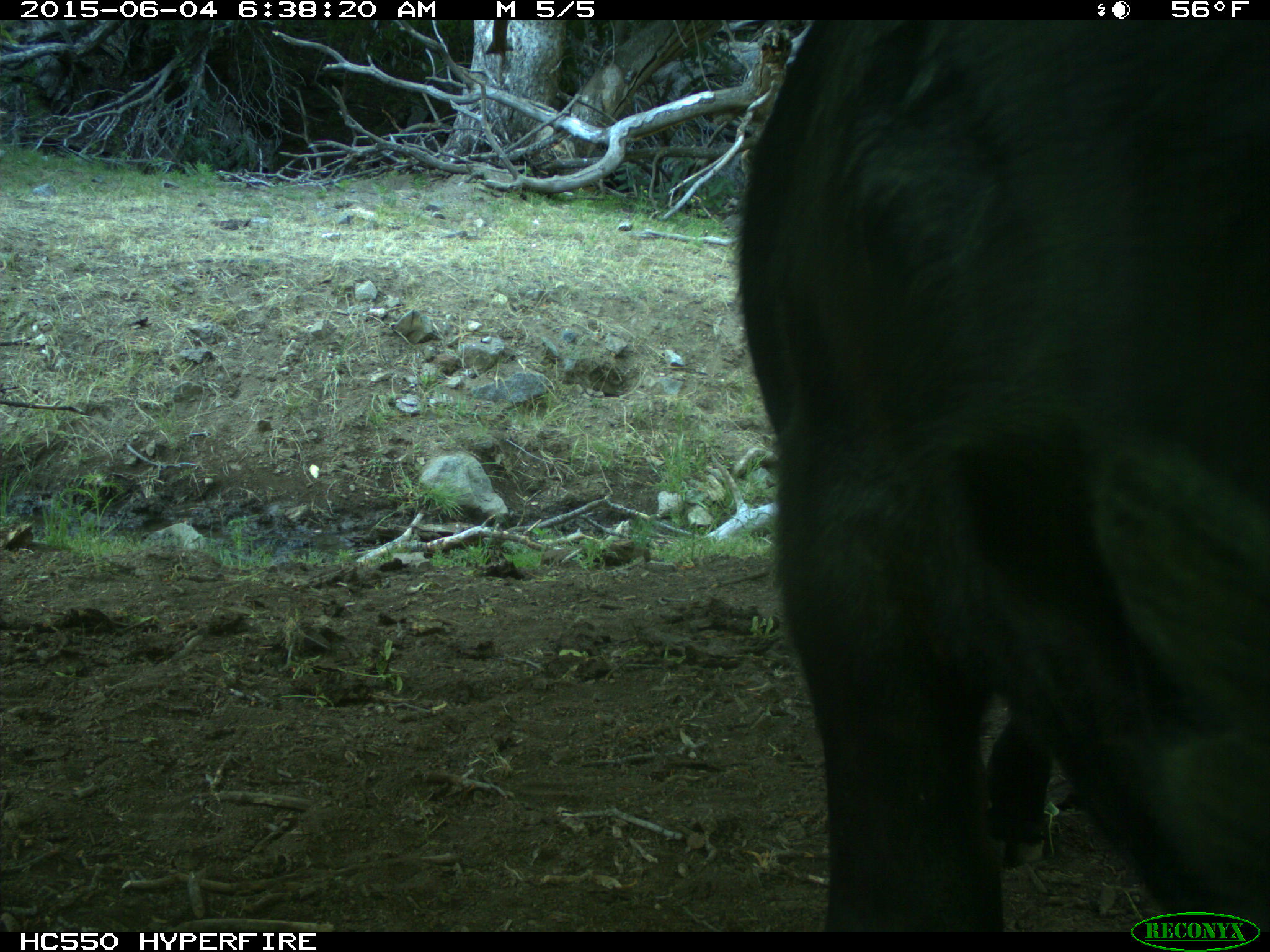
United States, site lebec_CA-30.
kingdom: Animalia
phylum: Chordata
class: Mammalia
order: Artiodactyla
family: Bovidae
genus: Bos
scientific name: Bos taurus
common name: domestic cow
Bos taurus (domestic cow).